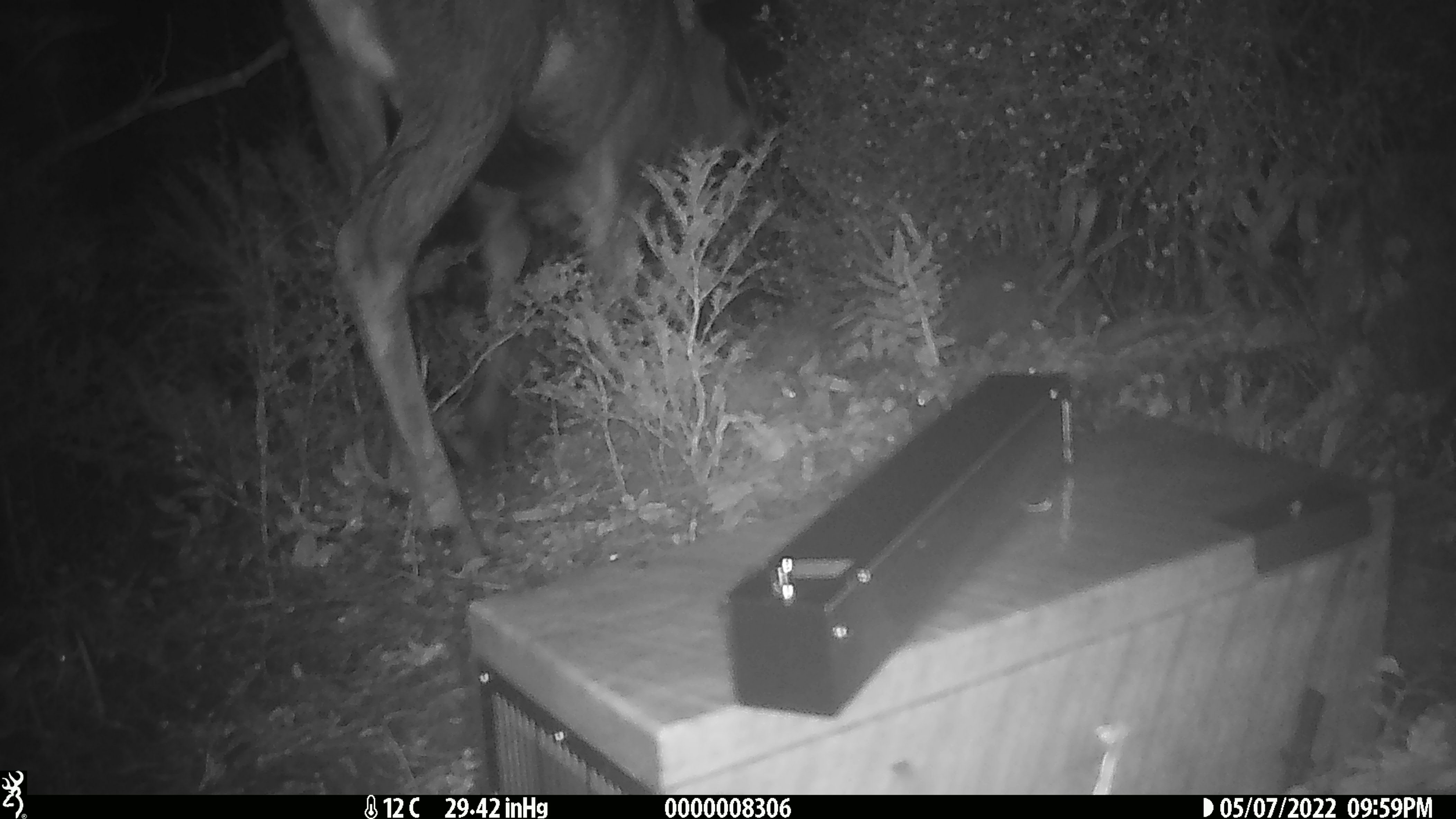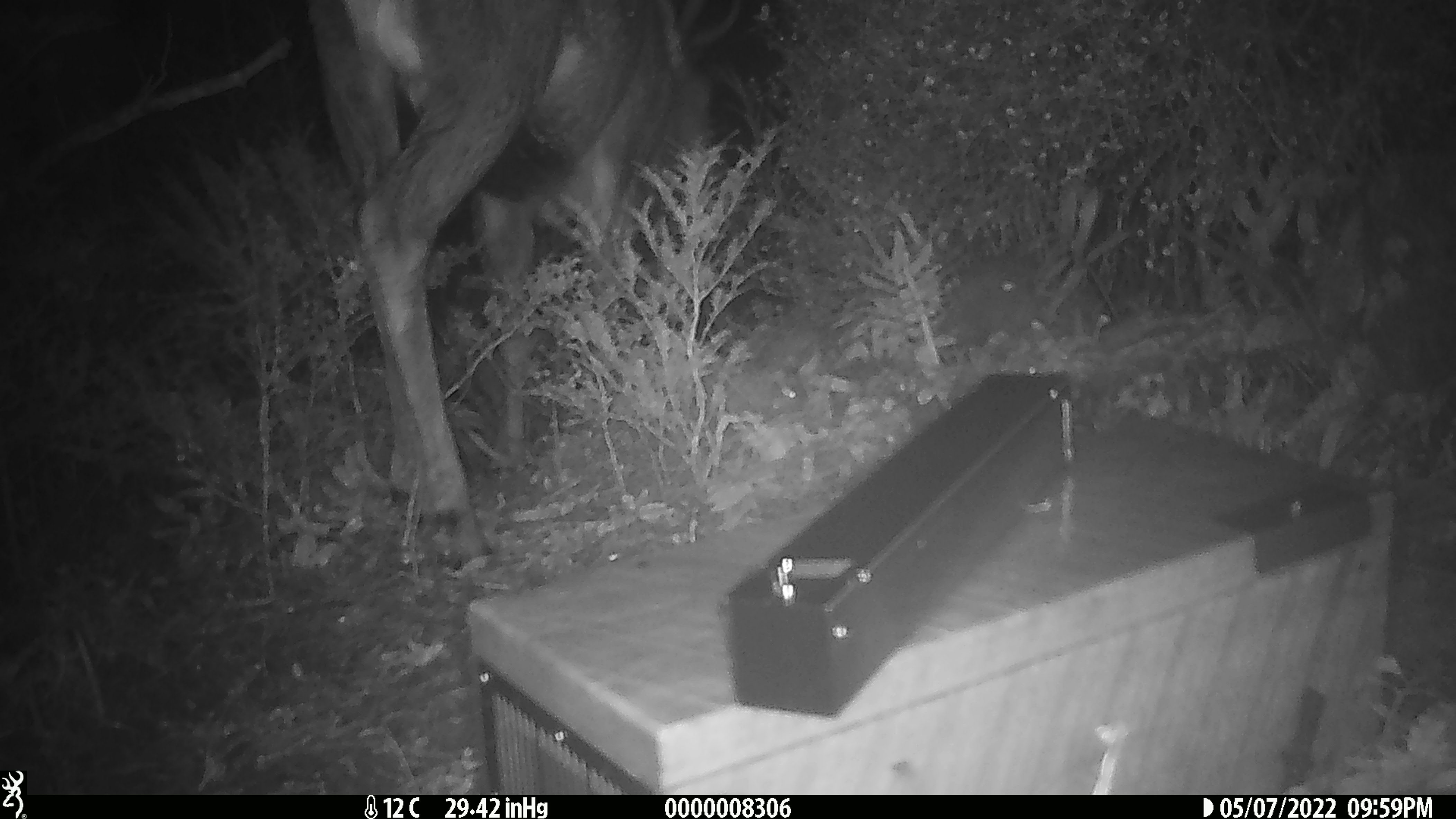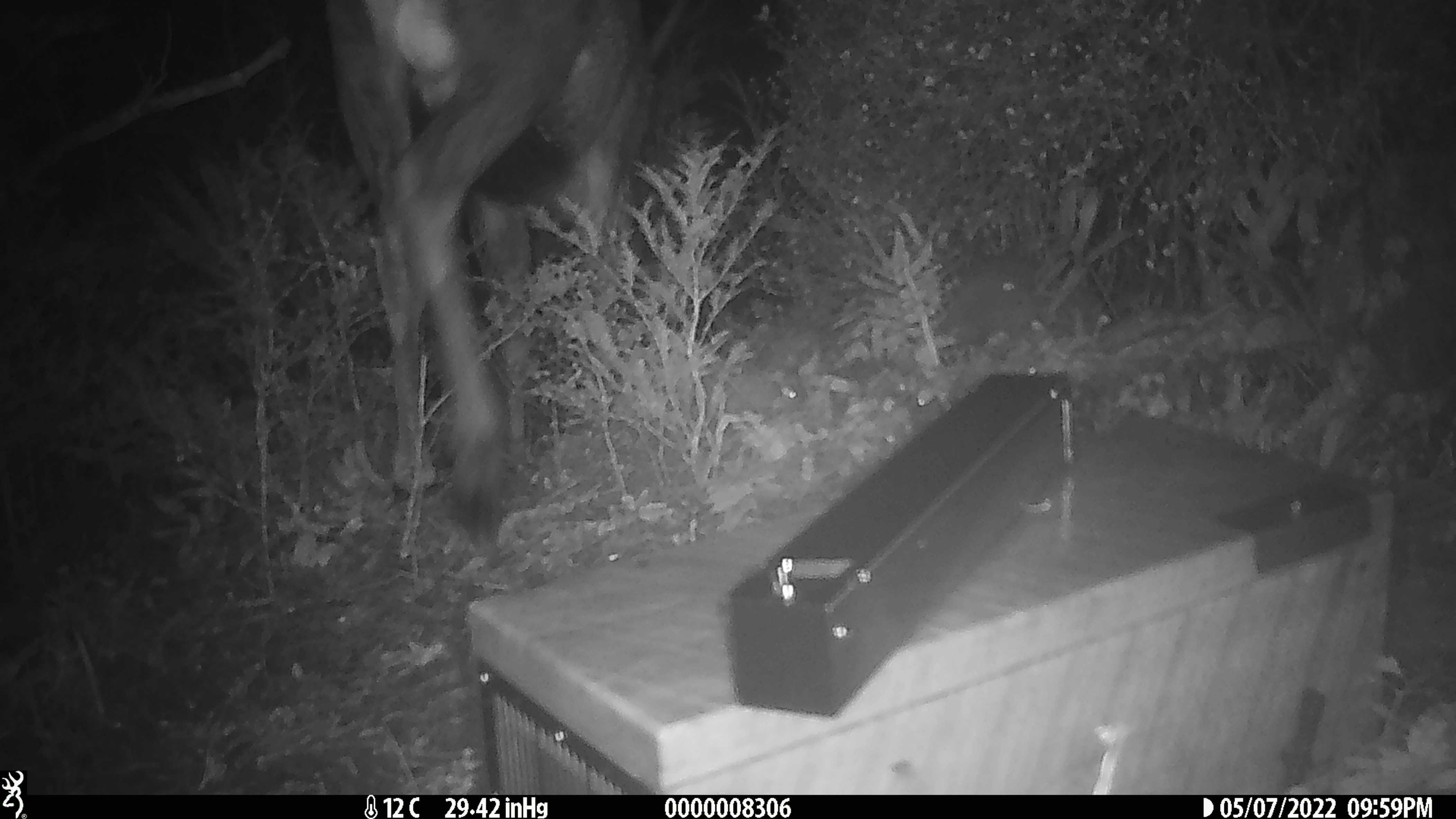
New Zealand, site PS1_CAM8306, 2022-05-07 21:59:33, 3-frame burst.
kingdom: Animalia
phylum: Chordata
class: Mammalia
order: Artiodactyla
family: Cervidae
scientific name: Cervidae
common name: deer